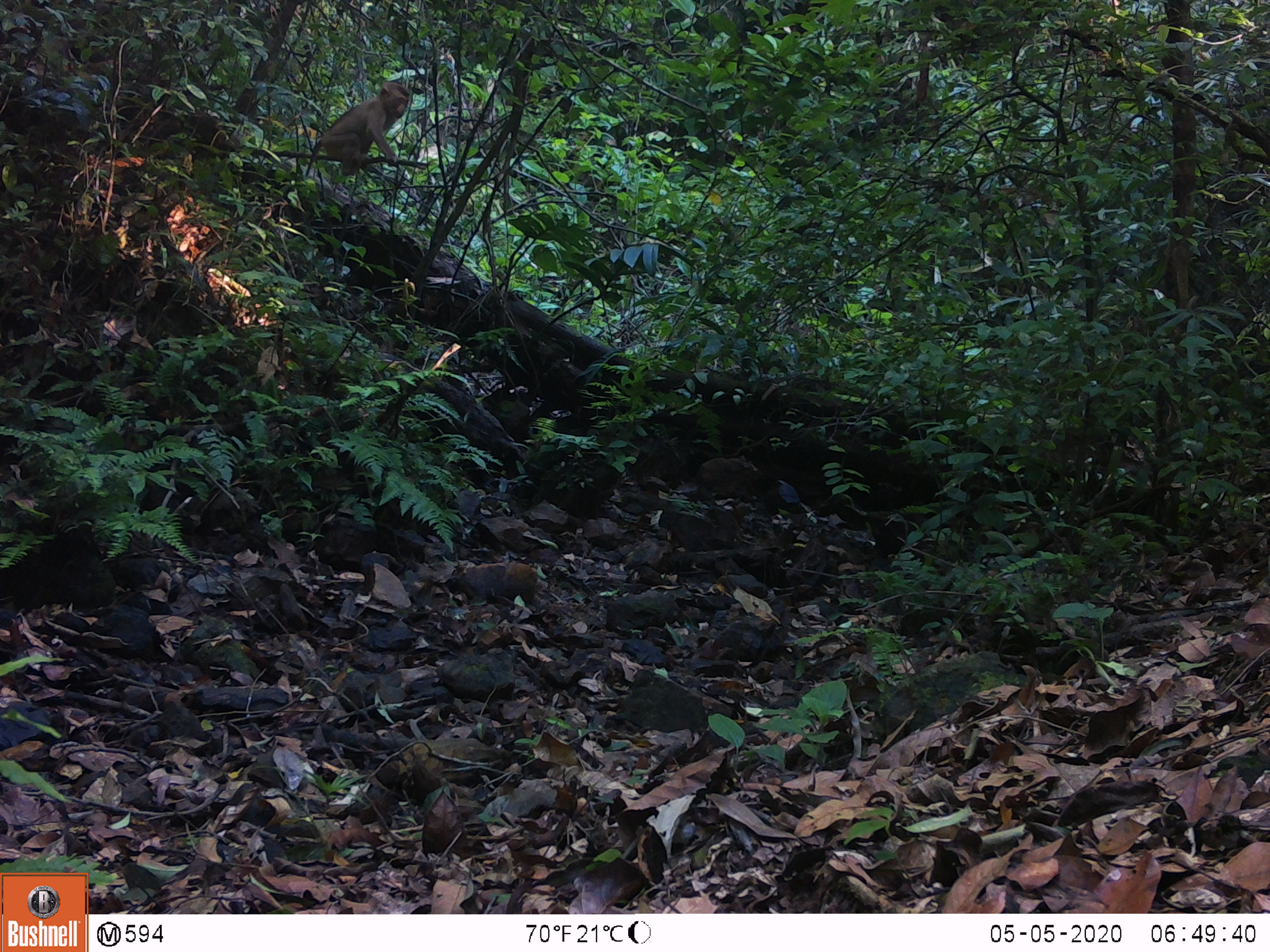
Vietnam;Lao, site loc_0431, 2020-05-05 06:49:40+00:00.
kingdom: Animalia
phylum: Chordata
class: Mammalia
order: Primates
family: Cercopithecidae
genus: Macaca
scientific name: Macaca nemestrina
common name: pig-tailed macaque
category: pig tailed macaque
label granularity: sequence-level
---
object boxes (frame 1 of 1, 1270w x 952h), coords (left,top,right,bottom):
pig tailed macaque: (304,81,410,177)